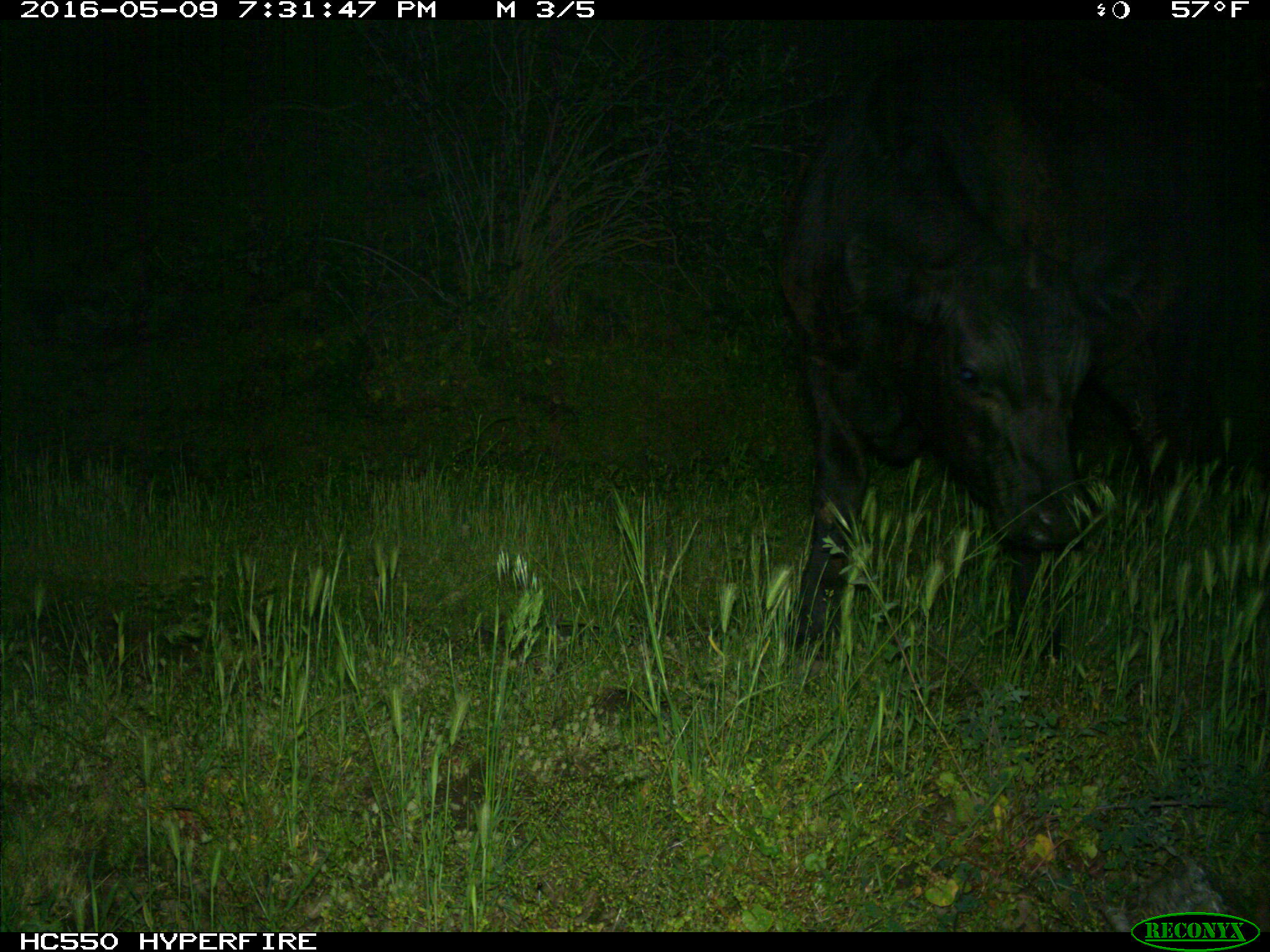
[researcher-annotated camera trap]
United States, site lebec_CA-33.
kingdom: Animalia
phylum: Chordata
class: Mammalia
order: Artiodactyla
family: Bovidae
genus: Bos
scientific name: Bos taurus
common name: domestic cow